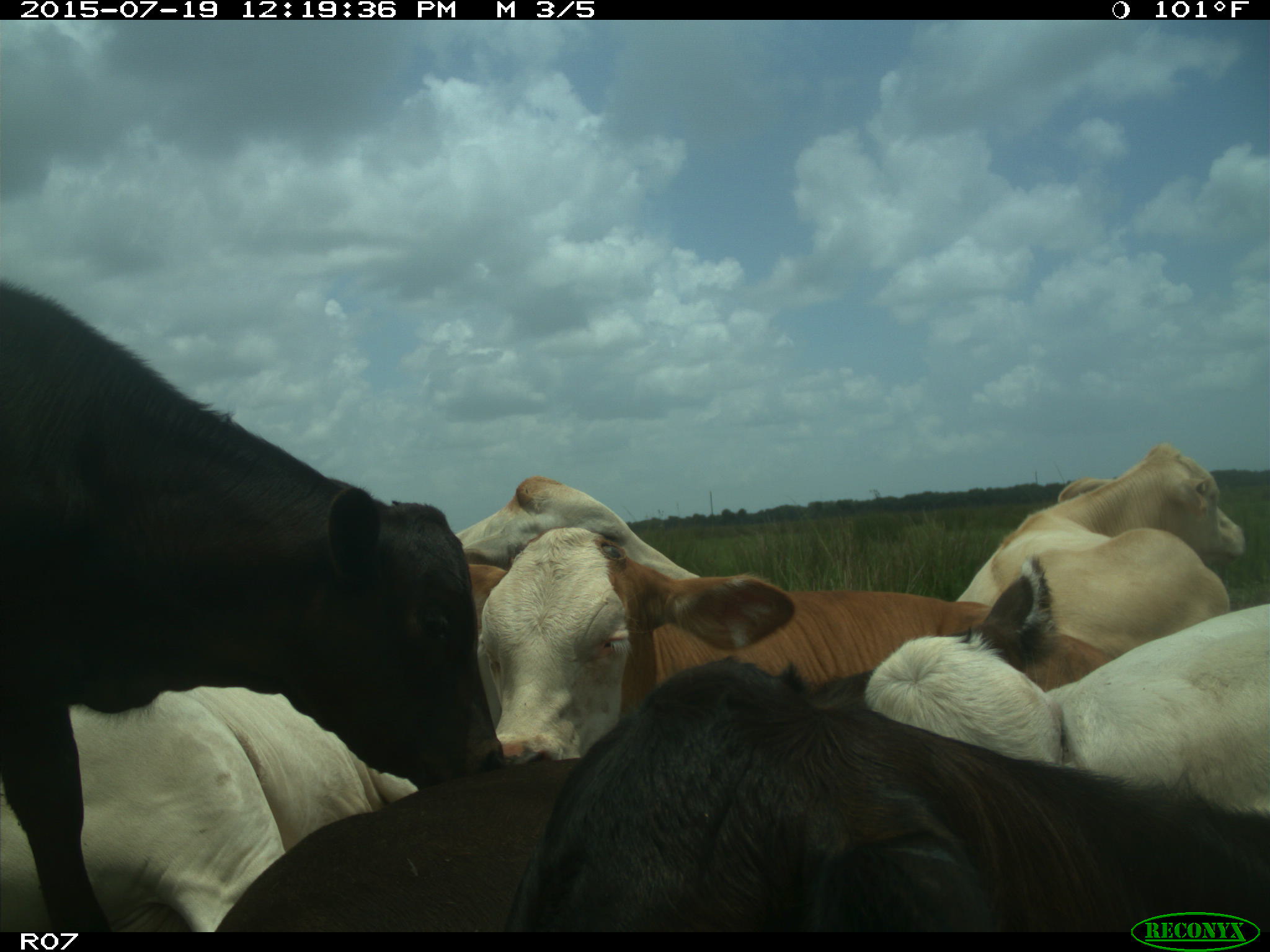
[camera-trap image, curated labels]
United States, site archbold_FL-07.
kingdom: Animalia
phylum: Chordata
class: Mammalia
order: Artiodactyla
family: Bovidae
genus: Bos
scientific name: Bos taurus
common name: domestic cow